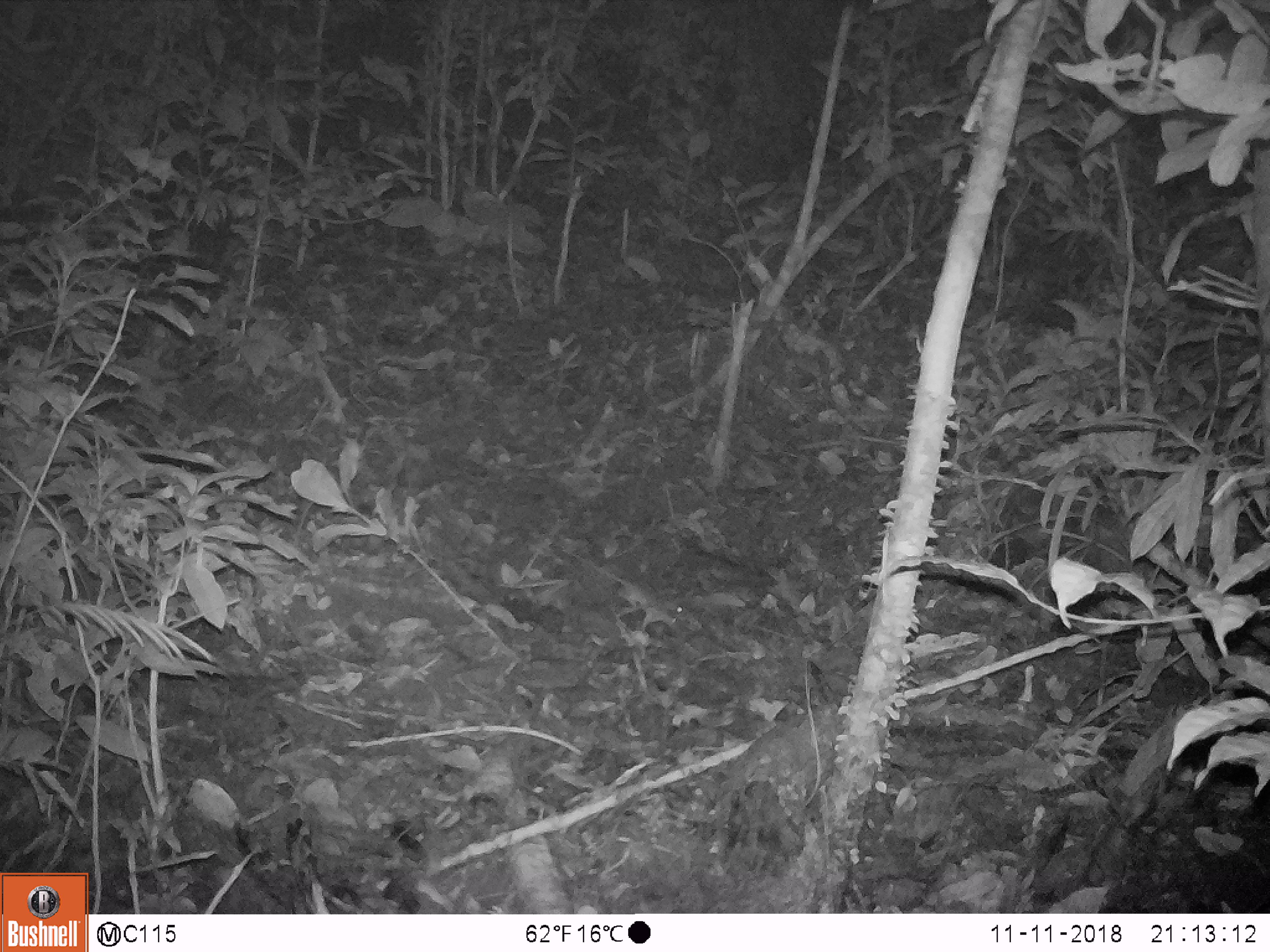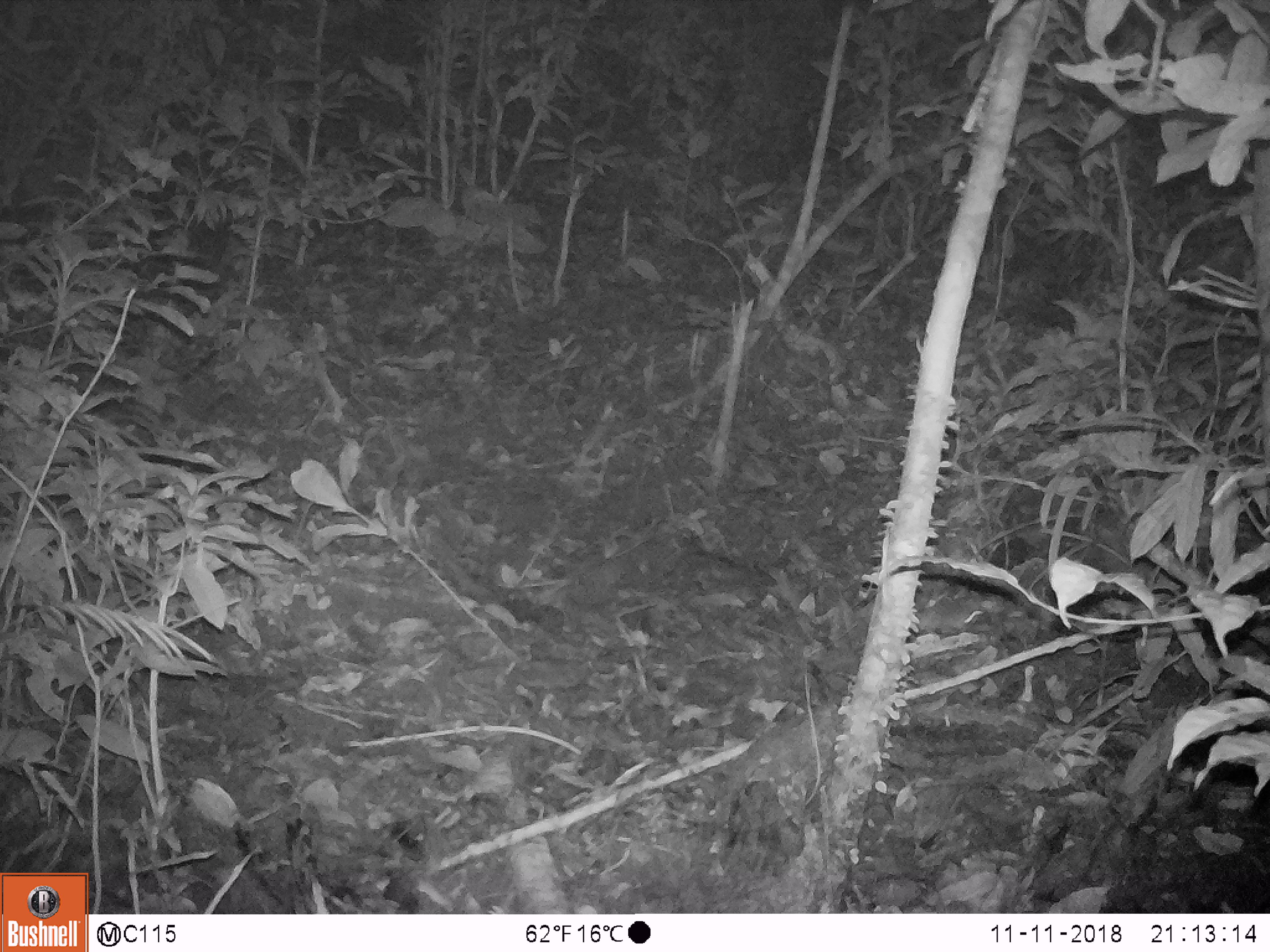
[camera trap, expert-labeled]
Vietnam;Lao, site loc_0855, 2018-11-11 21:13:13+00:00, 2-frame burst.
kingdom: Animalia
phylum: Chordata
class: Mammalia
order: Rodentia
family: Muridae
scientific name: Muridae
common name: old-world mice and rats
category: unidentified murid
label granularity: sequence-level